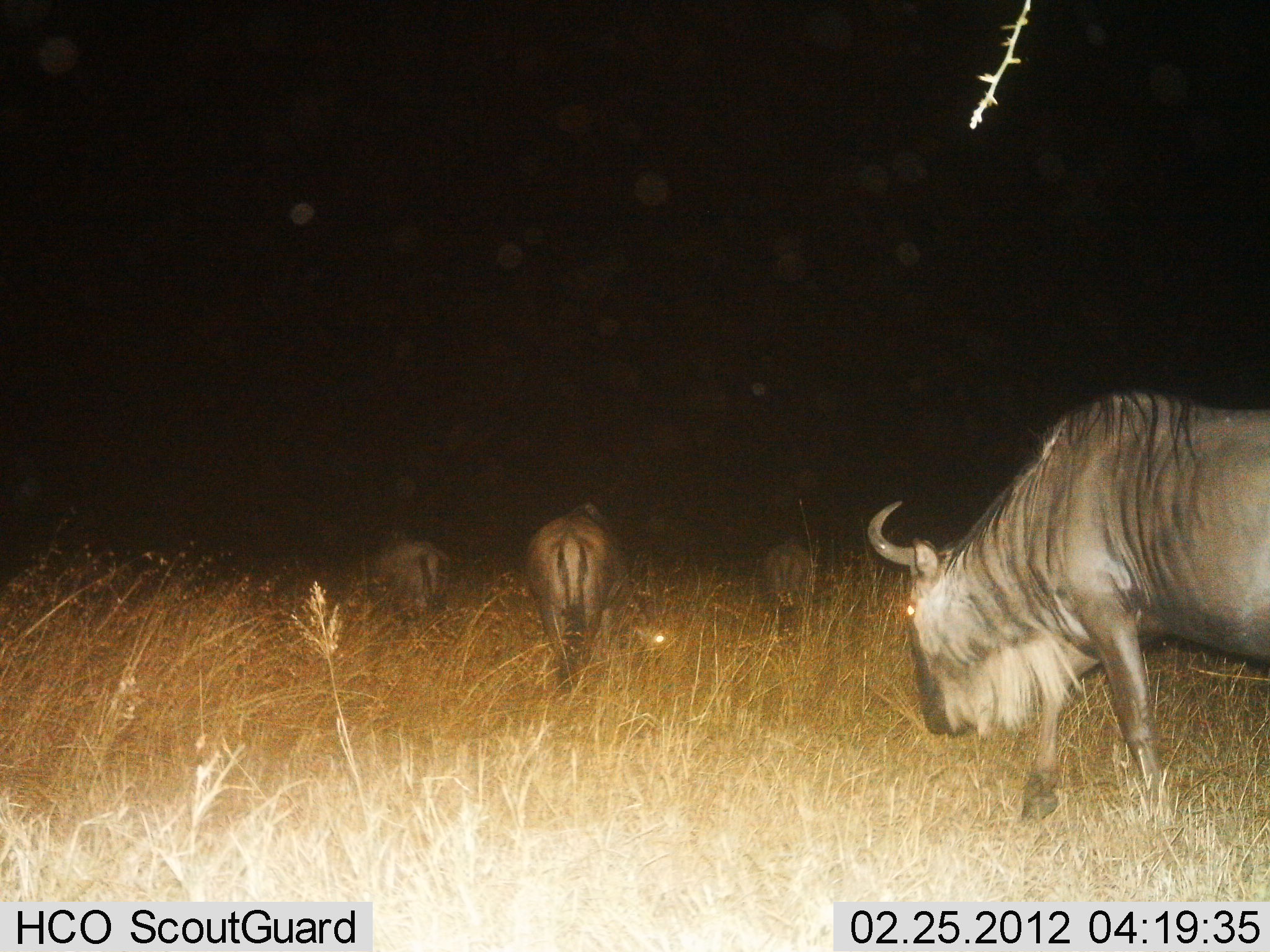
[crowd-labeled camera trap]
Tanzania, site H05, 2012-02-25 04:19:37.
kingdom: Animalia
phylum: Chordata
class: Mammalia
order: Artiodactyla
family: Bovidae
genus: Connochaetes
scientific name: Connochaetes taurinus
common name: blue wildebeest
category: wildebeest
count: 4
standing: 21%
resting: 0%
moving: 79%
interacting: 0%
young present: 0%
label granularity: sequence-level